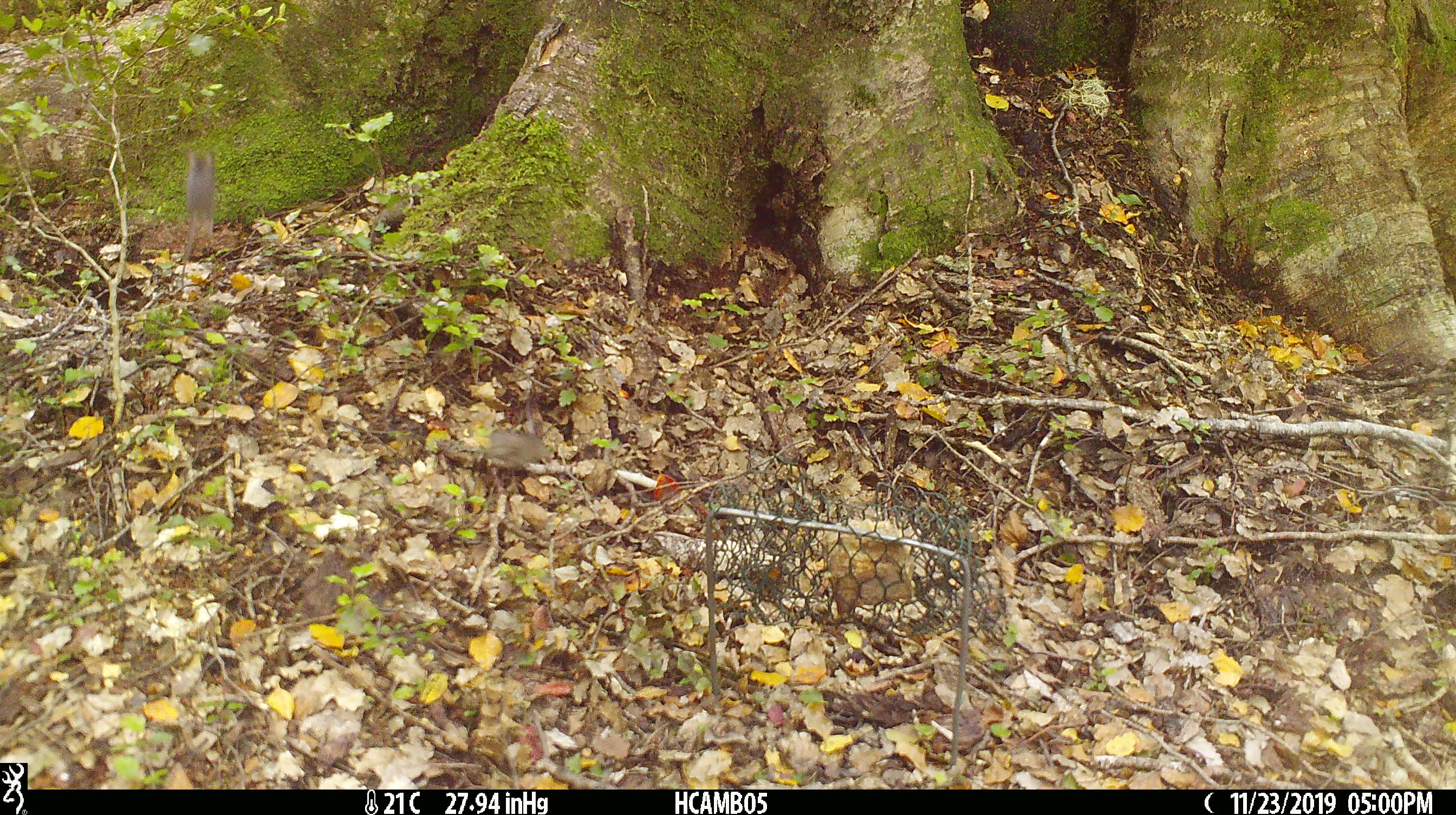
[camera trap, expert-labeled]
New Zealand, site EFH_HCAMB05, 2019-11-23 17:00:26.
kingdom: Animalia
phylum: Chordata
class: Mammalia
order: Rodentia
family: Muridae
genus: Mus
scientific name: Mus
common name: mouse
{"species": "mouse (Mus)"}